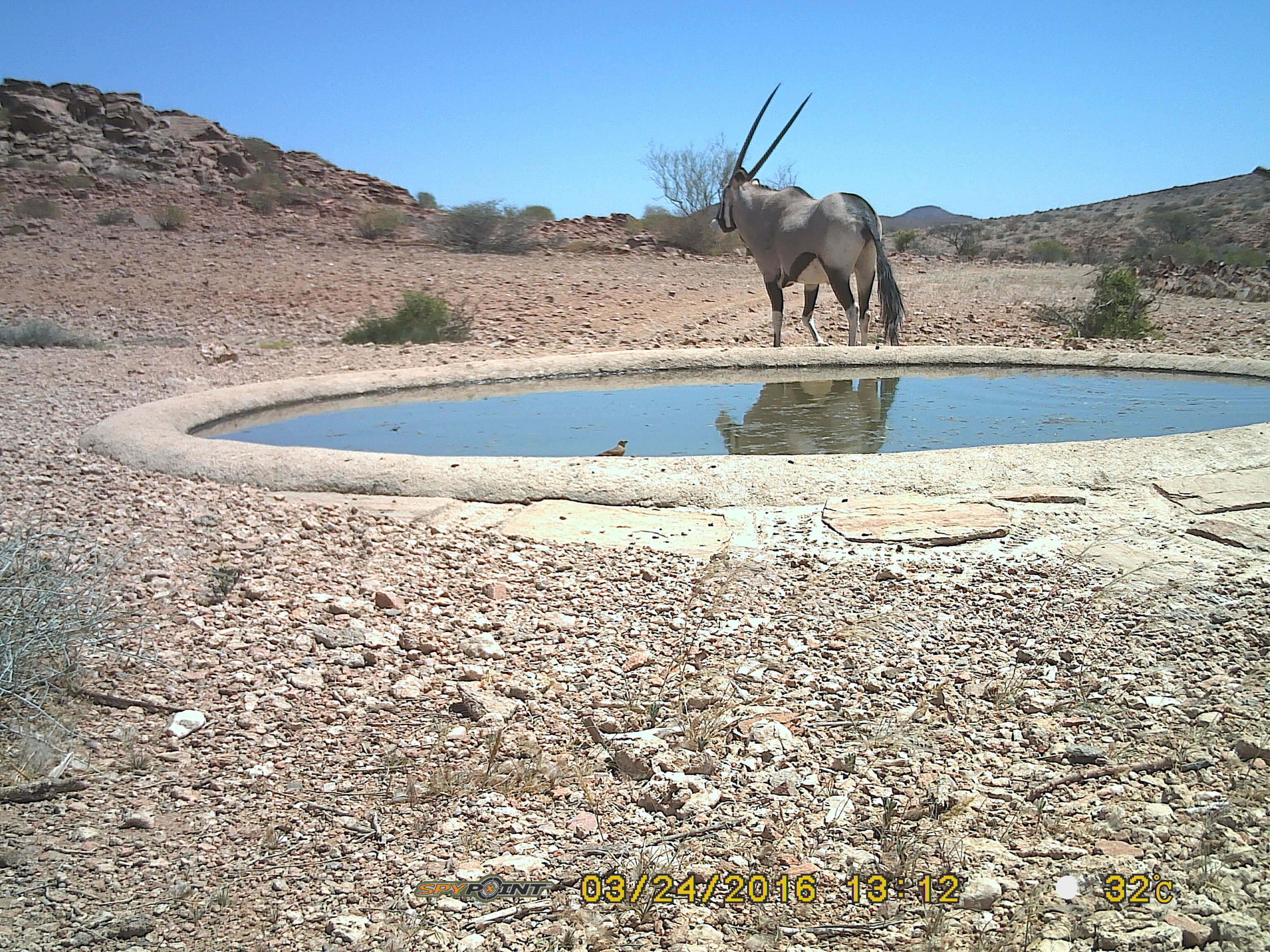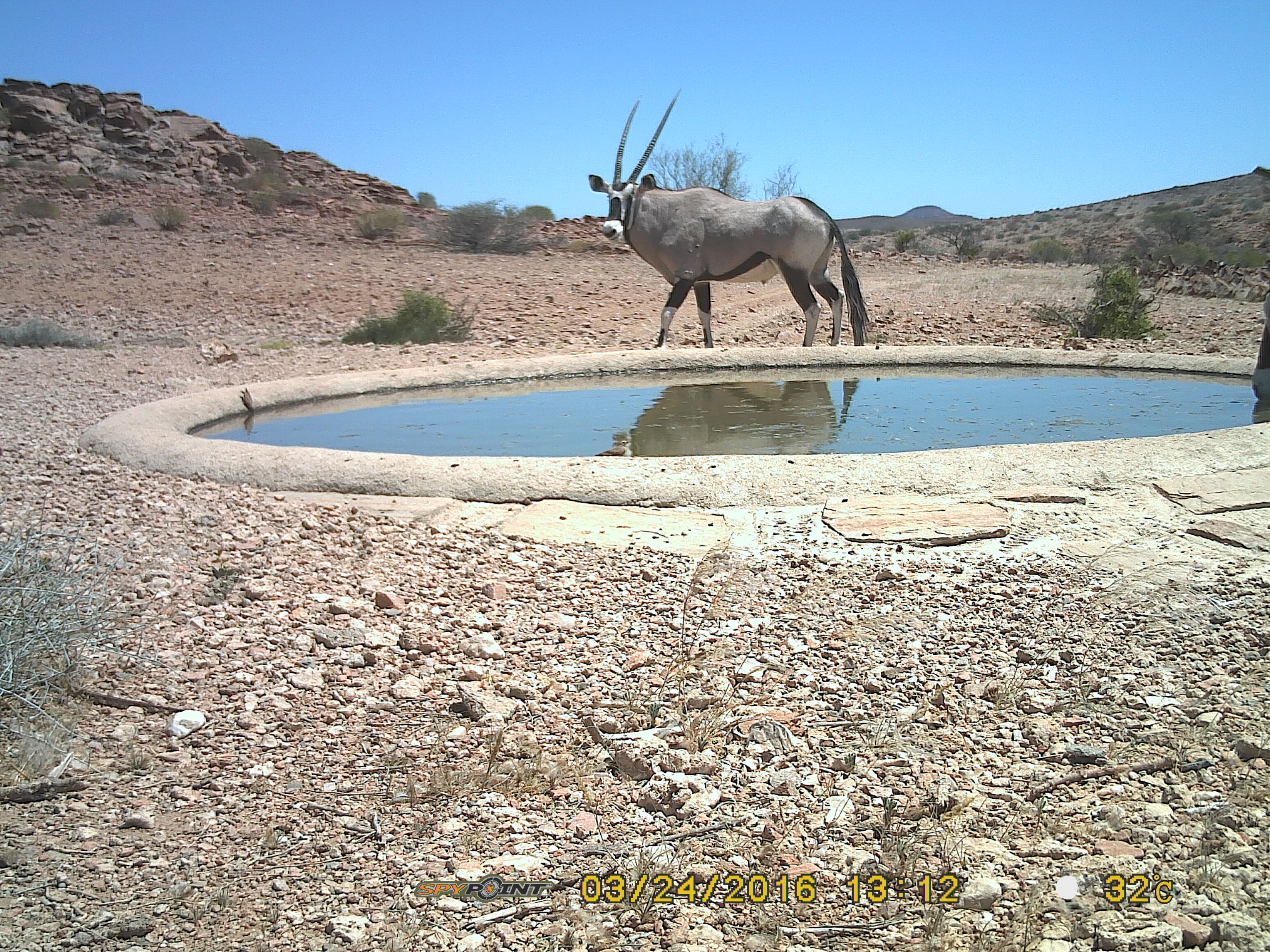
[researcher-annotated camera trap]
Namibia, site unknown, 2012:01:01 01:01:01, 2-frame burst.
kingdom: Animalia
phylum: Chordata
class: Mammalia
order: Artiodactyla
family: Bovidae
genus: Oryx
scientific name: Oryx gazella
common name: gemsbok